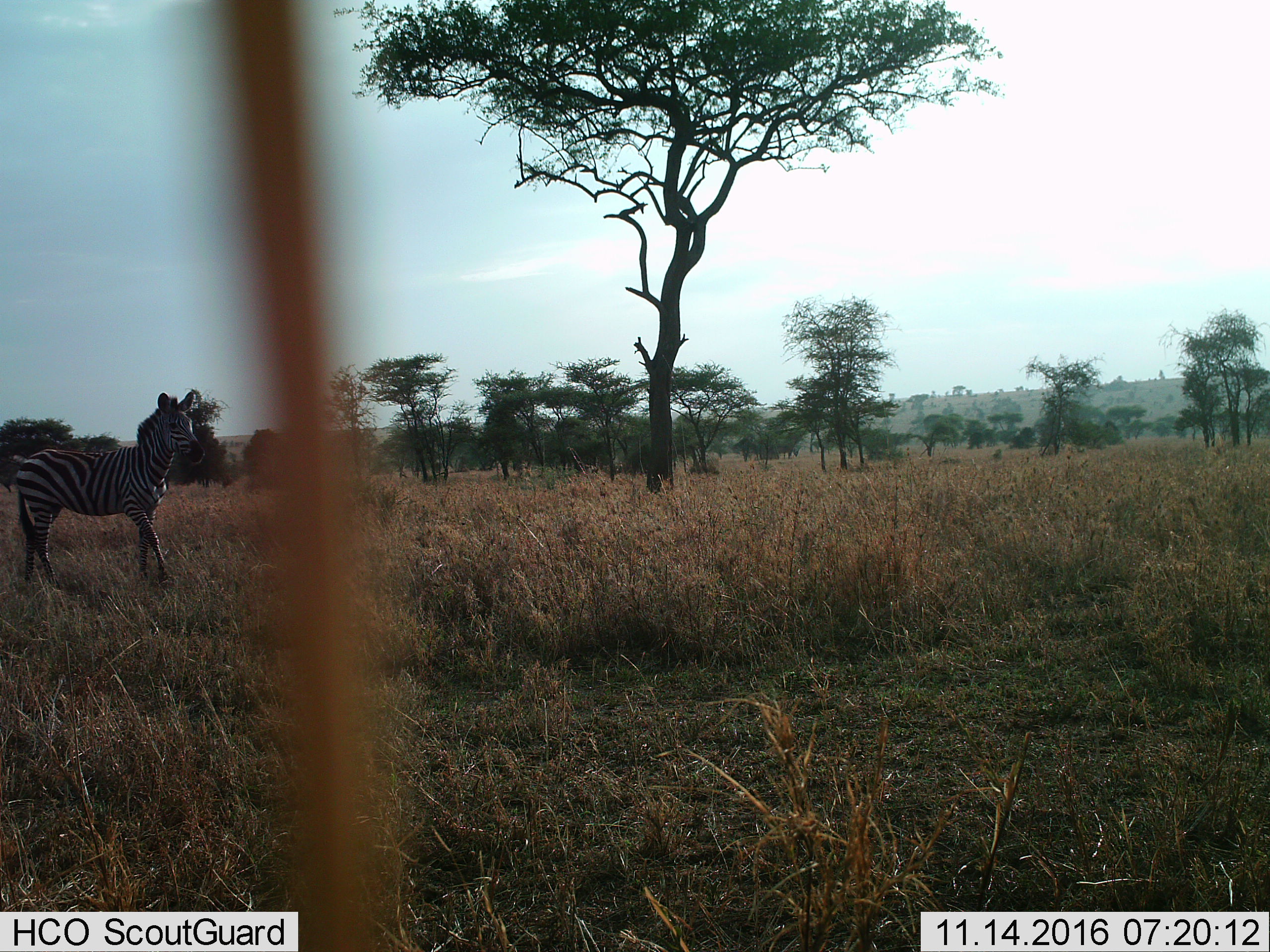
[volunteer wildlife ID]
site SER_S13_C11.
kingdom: Animalia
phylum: Chordata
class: Mammalia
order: Perissodactyla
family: Equidae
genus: Equus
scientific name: Equus quagga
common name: plains zebra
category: zebraplains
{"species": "zebraplains (plains zebra) (Equus quagga)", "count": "1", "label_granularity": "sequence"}